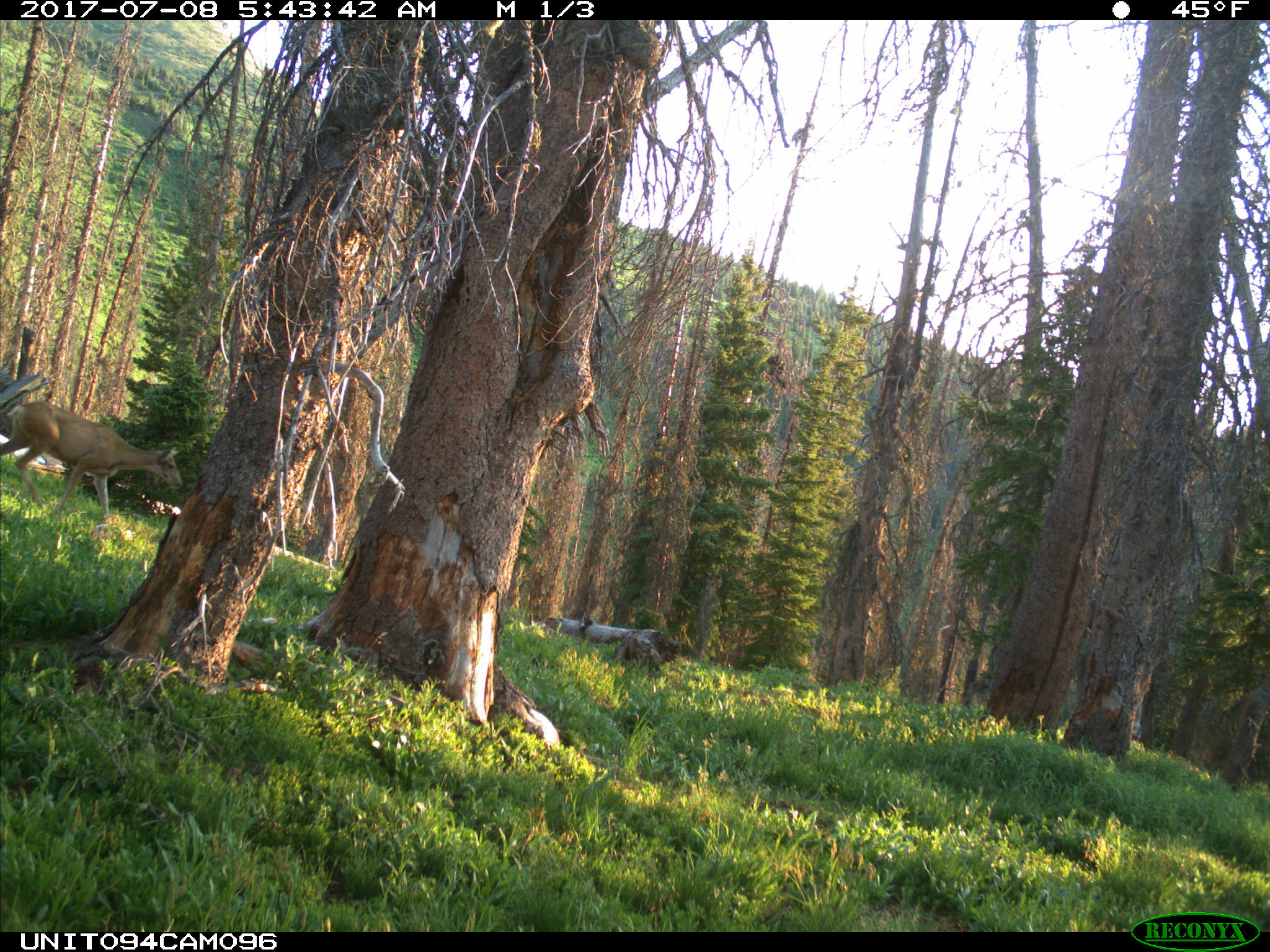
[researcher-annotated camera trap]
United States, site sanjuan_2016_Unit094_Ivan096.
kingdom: Animalia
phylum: Chordata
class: Mammalia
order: Artiodactyla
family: Cervidae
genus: Odocoileus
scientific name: Odocoileus hemionus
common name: mule deer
Odocoileus hemionus (mule deer).